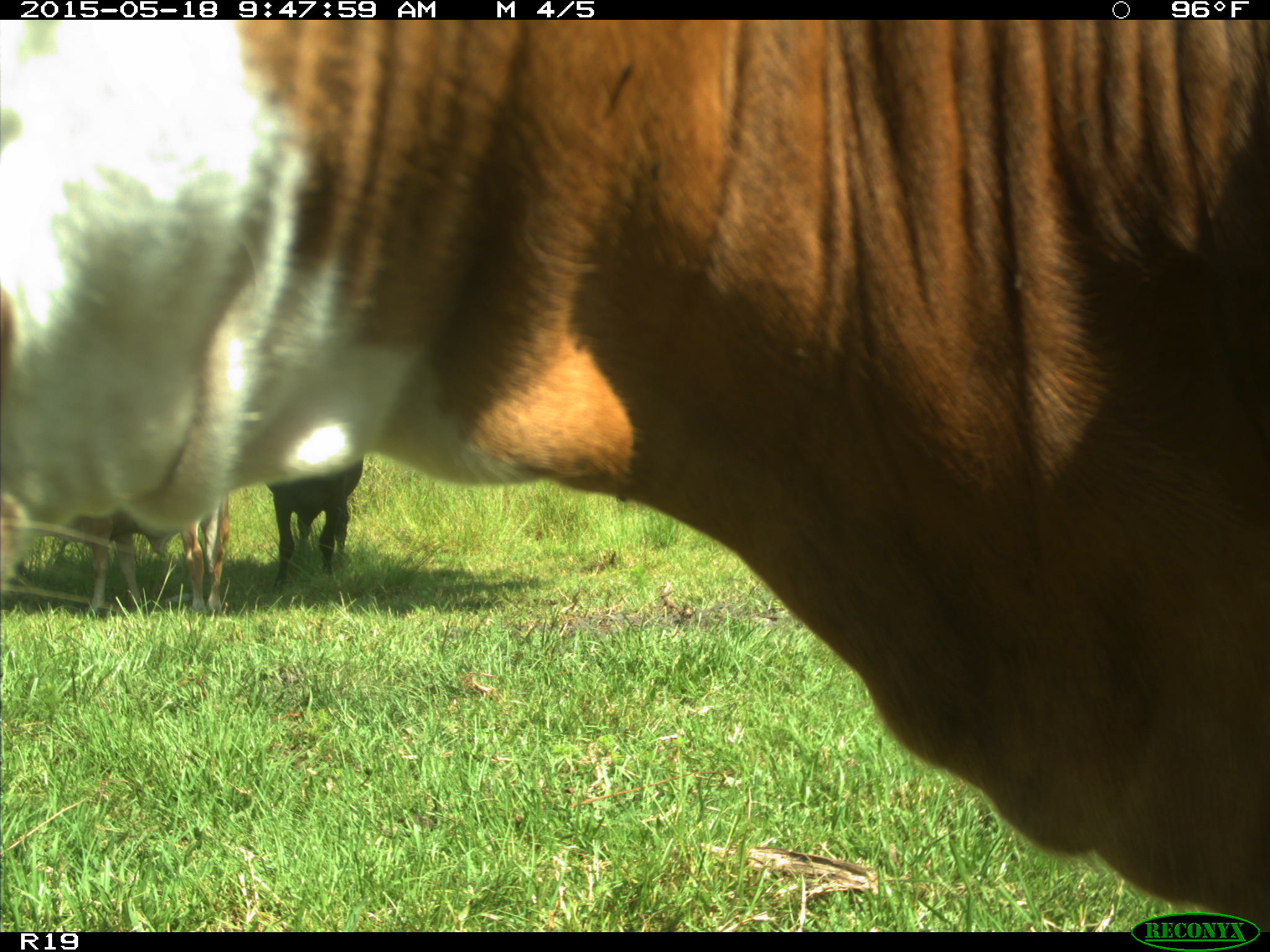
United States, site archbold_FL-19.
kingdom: Animalia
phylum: Chordata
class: Mammalia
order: Artiodactyla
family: Bovidae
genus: Bos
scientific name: Bos taurus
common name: domestic cow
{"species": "Bos taurus (domestic cow)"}